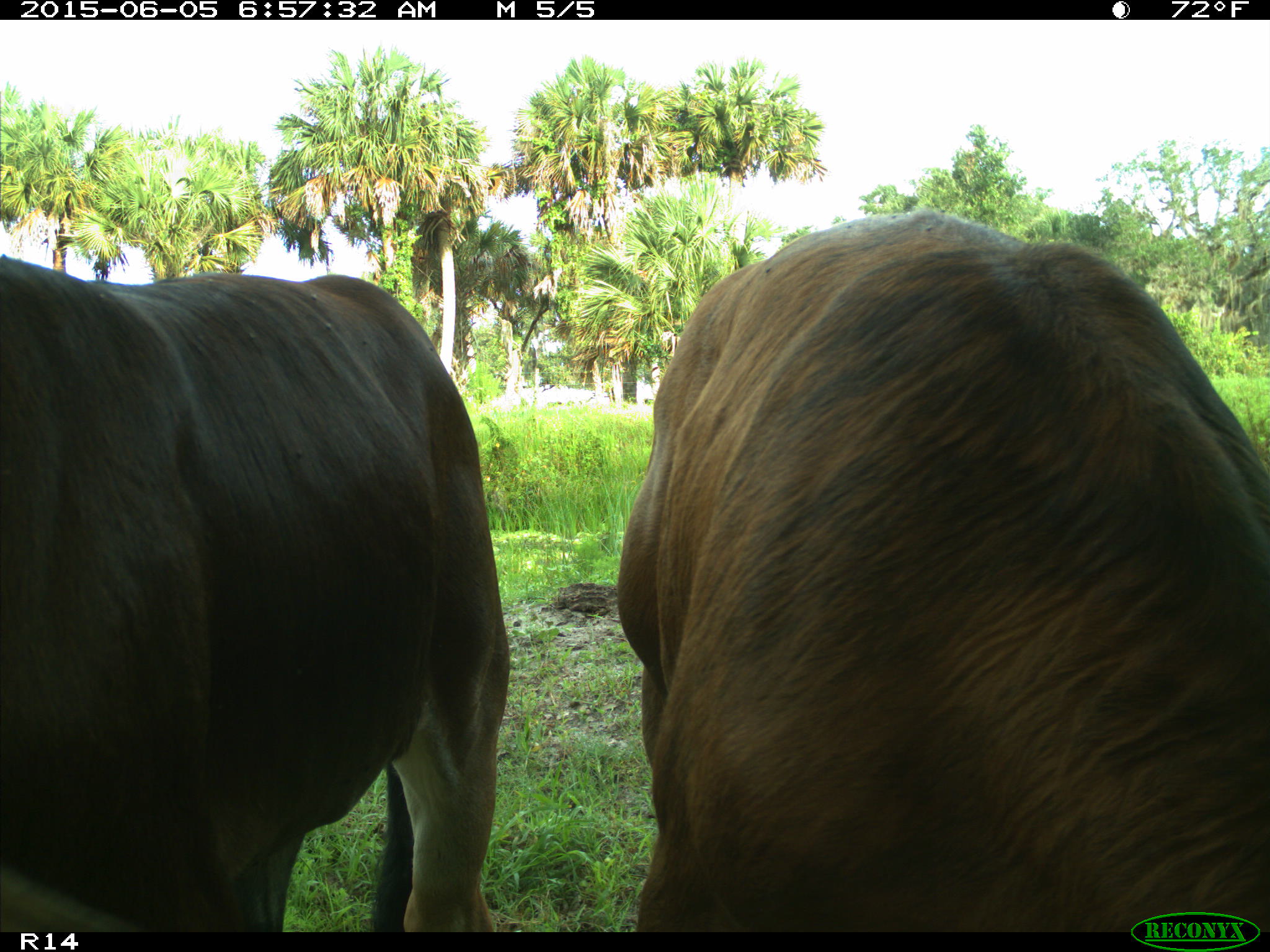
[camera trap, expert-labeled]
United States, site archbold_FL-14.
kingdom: Animalia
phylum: Chordata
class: Mammalia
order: Artiodactyla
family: Bovidae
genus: Bos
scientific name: Bos taurus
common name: domestic cow